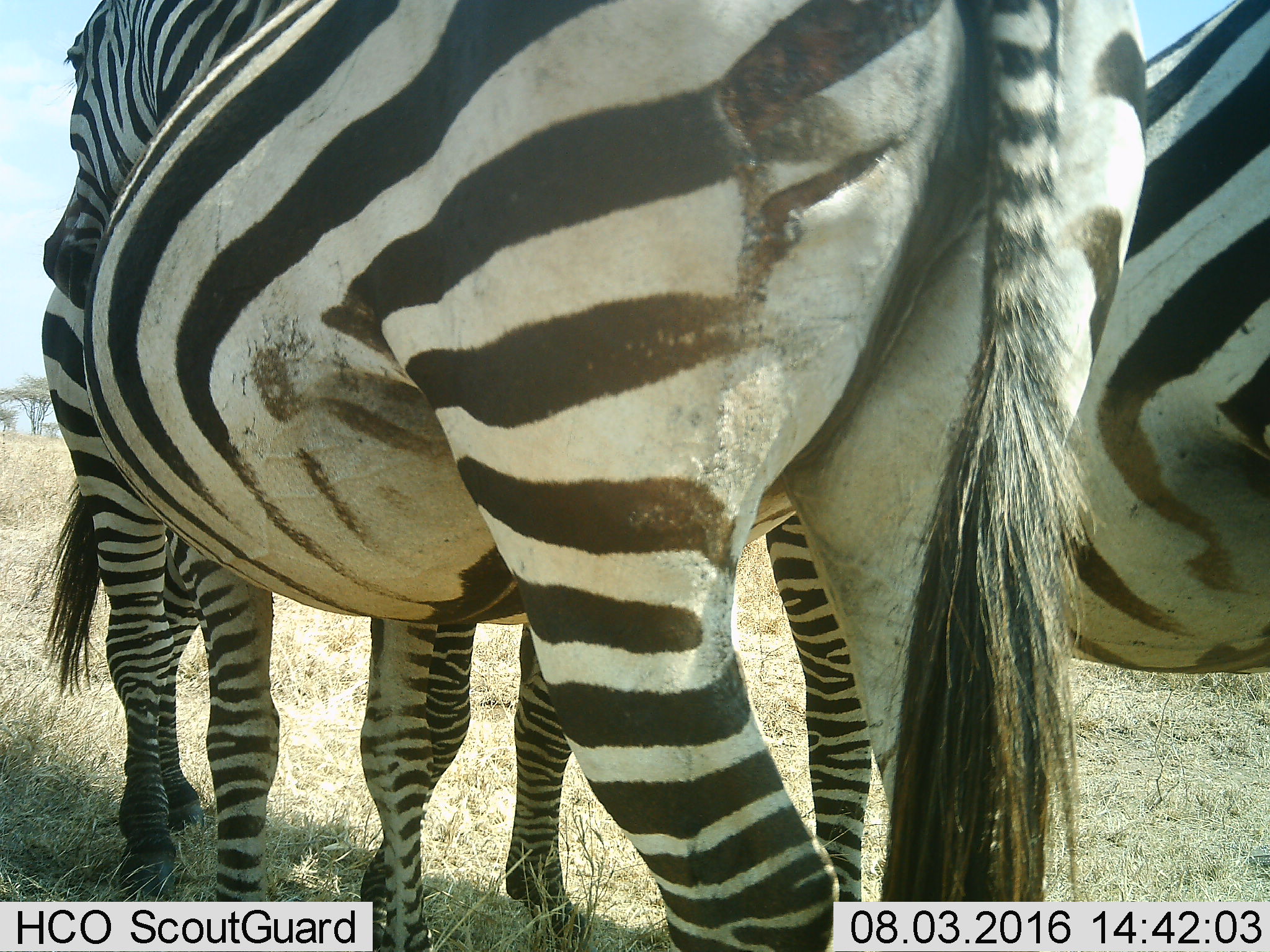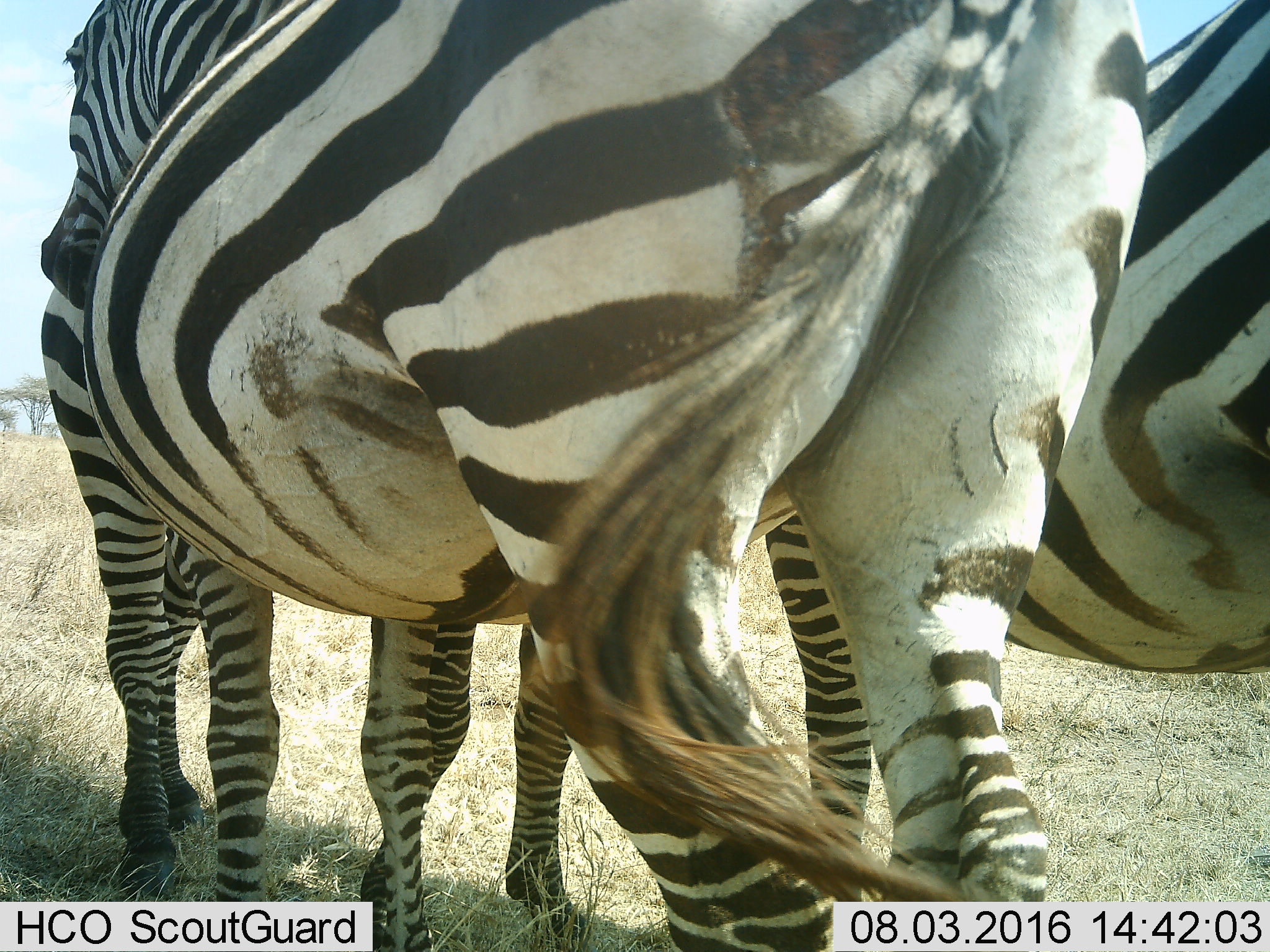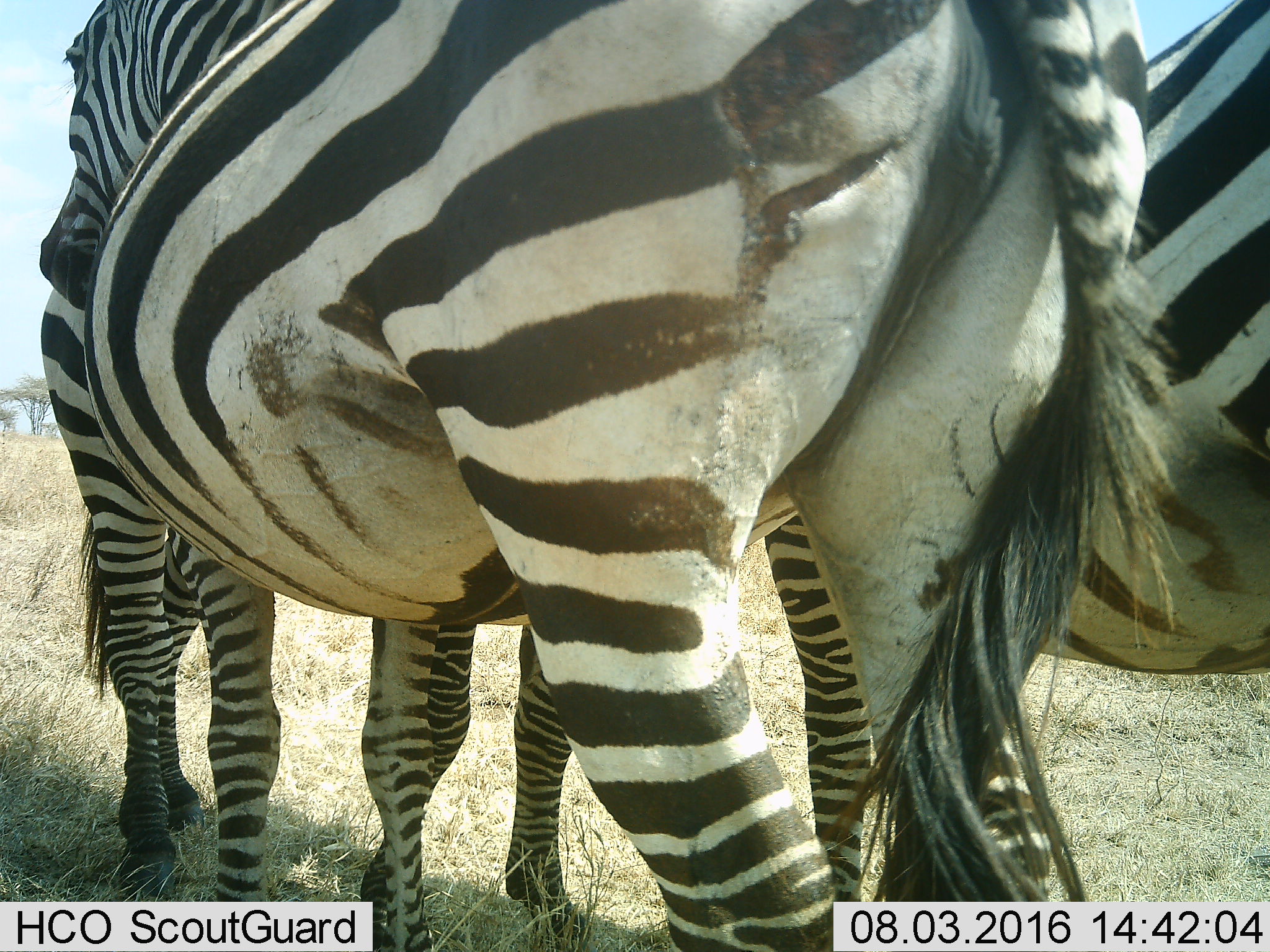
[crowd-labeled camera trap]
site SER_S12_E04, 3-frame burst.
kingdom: Animalia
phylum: Chordata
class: Mammalia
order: Perissodactyla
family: Equidae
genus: Equus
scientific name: Equus quagga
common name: plains zebra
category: zebraplains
Zebraplains (plains zebra) (Equus quagga), count 3. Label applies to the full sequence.